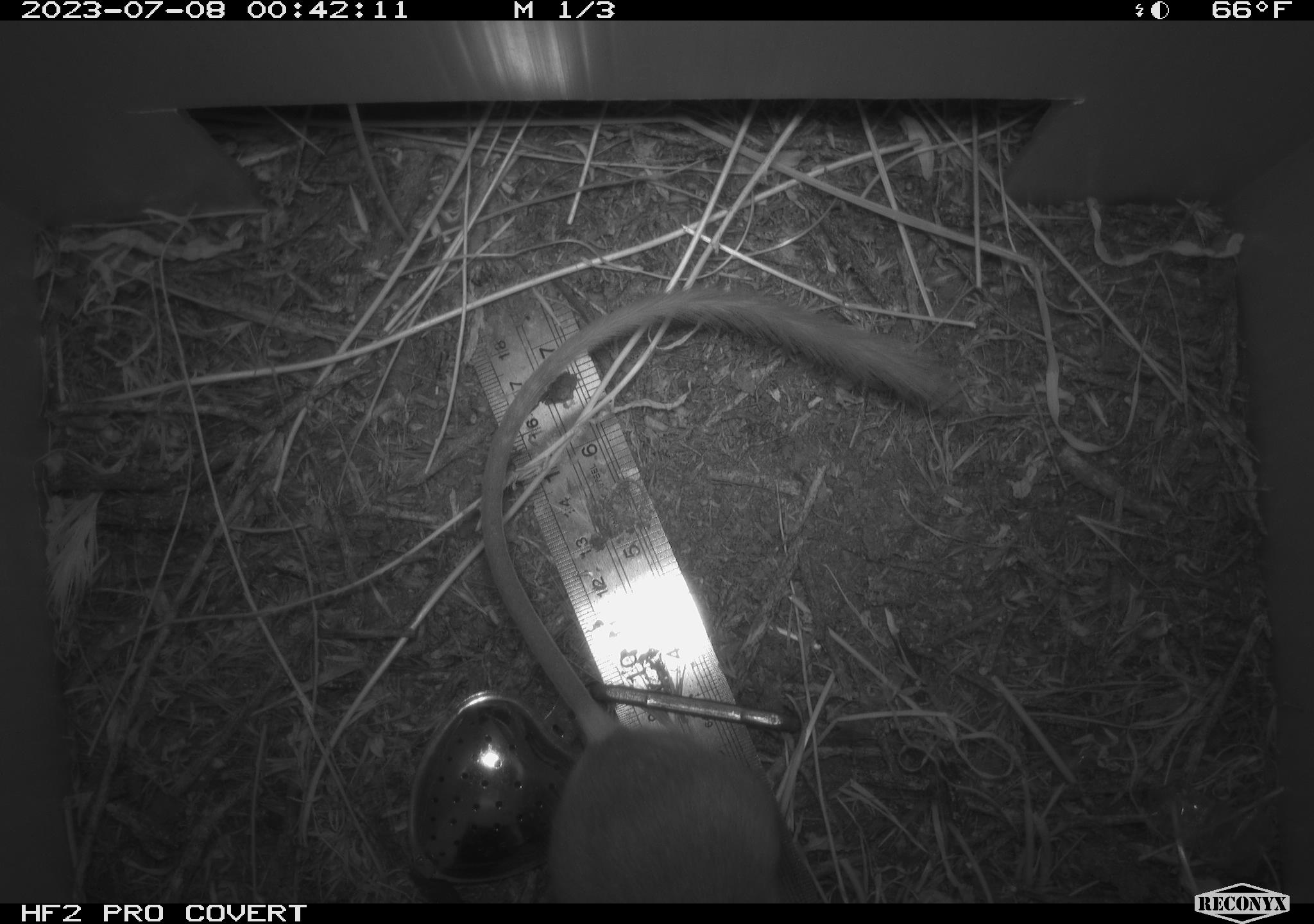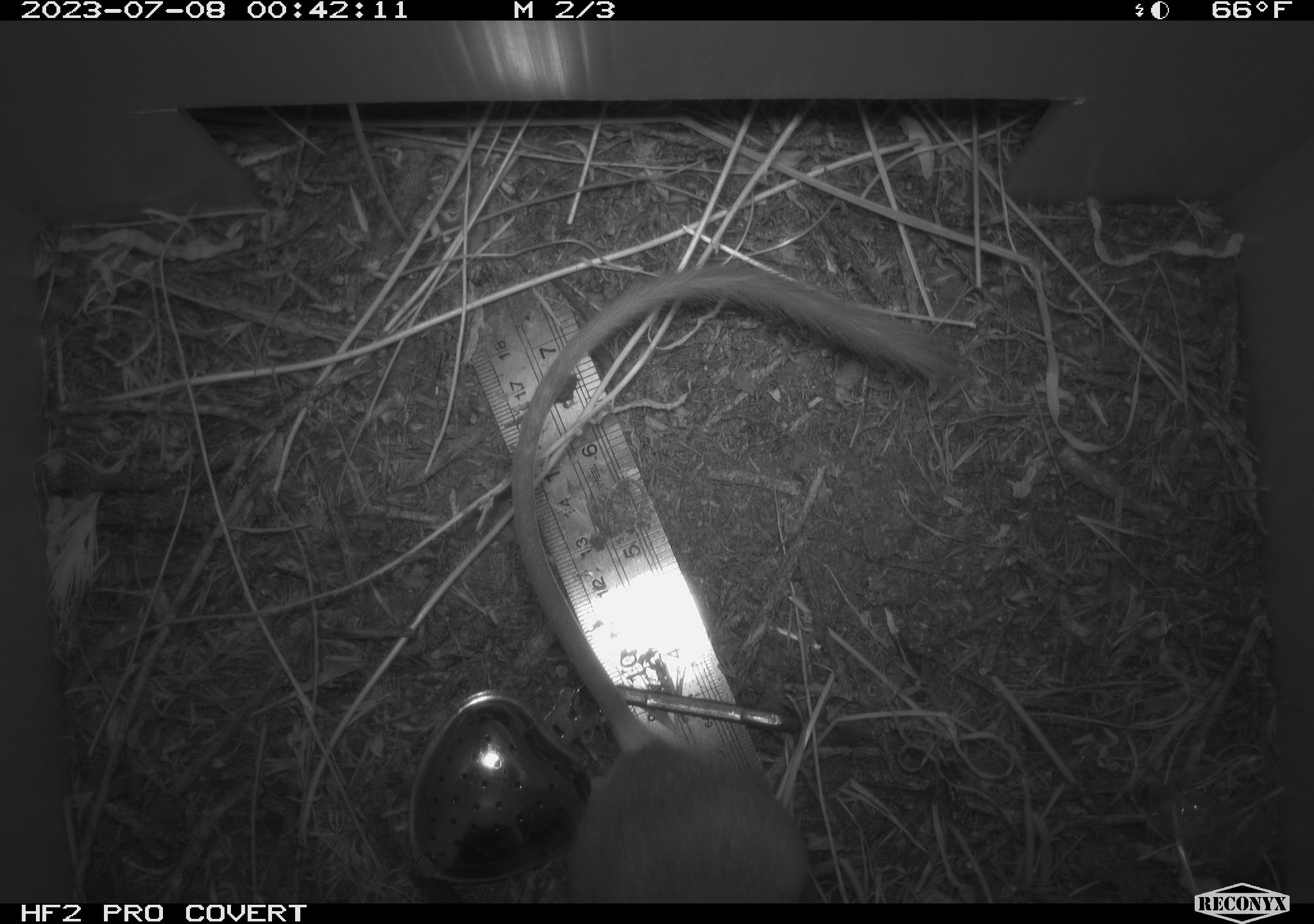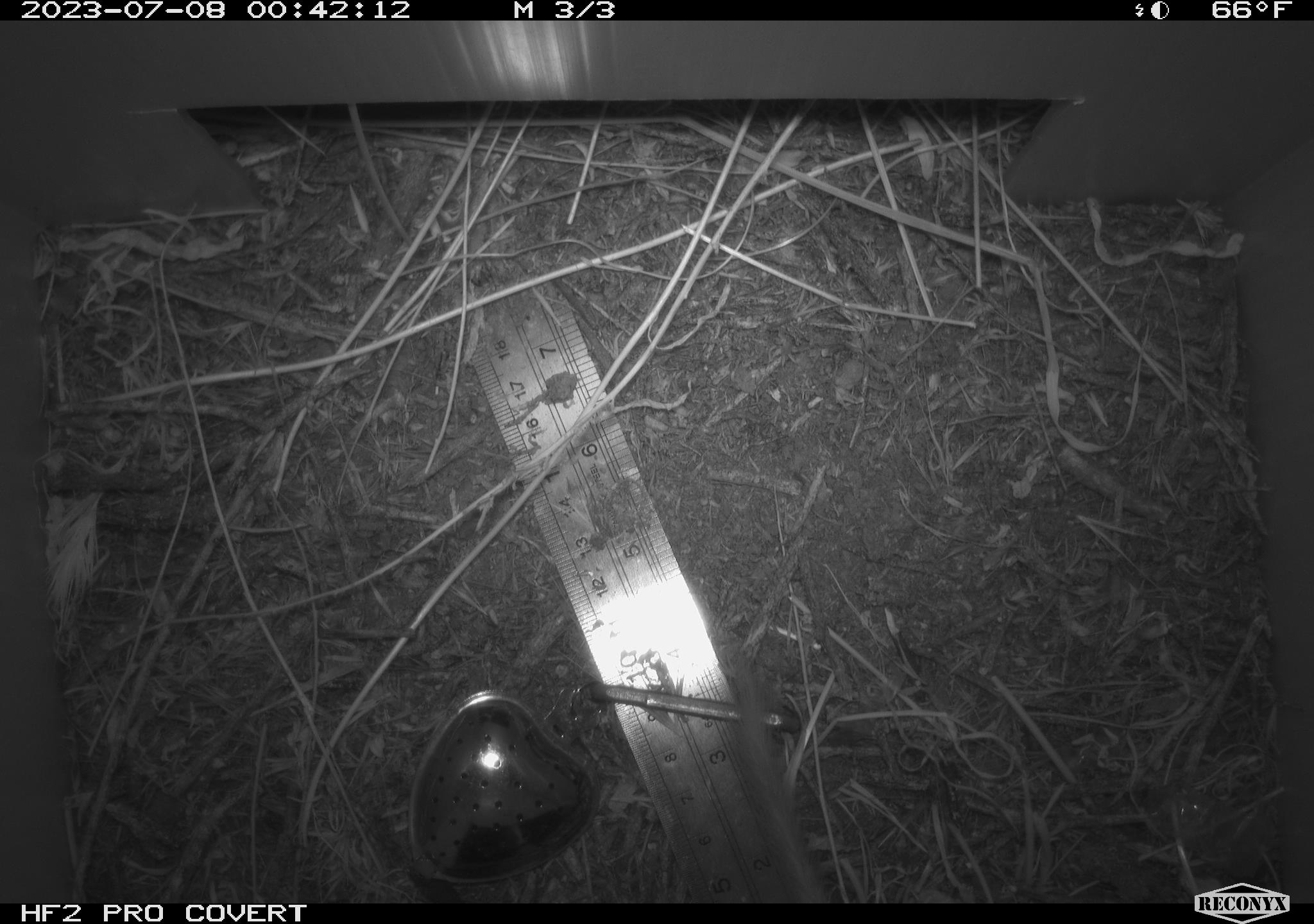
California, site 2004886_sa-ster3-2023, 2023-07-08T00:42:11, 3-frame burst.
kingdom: Animalia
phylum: Chordata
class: Mammalia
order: Rodentia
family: Heteromyidae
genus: Dipodomys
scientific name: Dipodomys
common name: kangaroo rats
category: dipodomys species